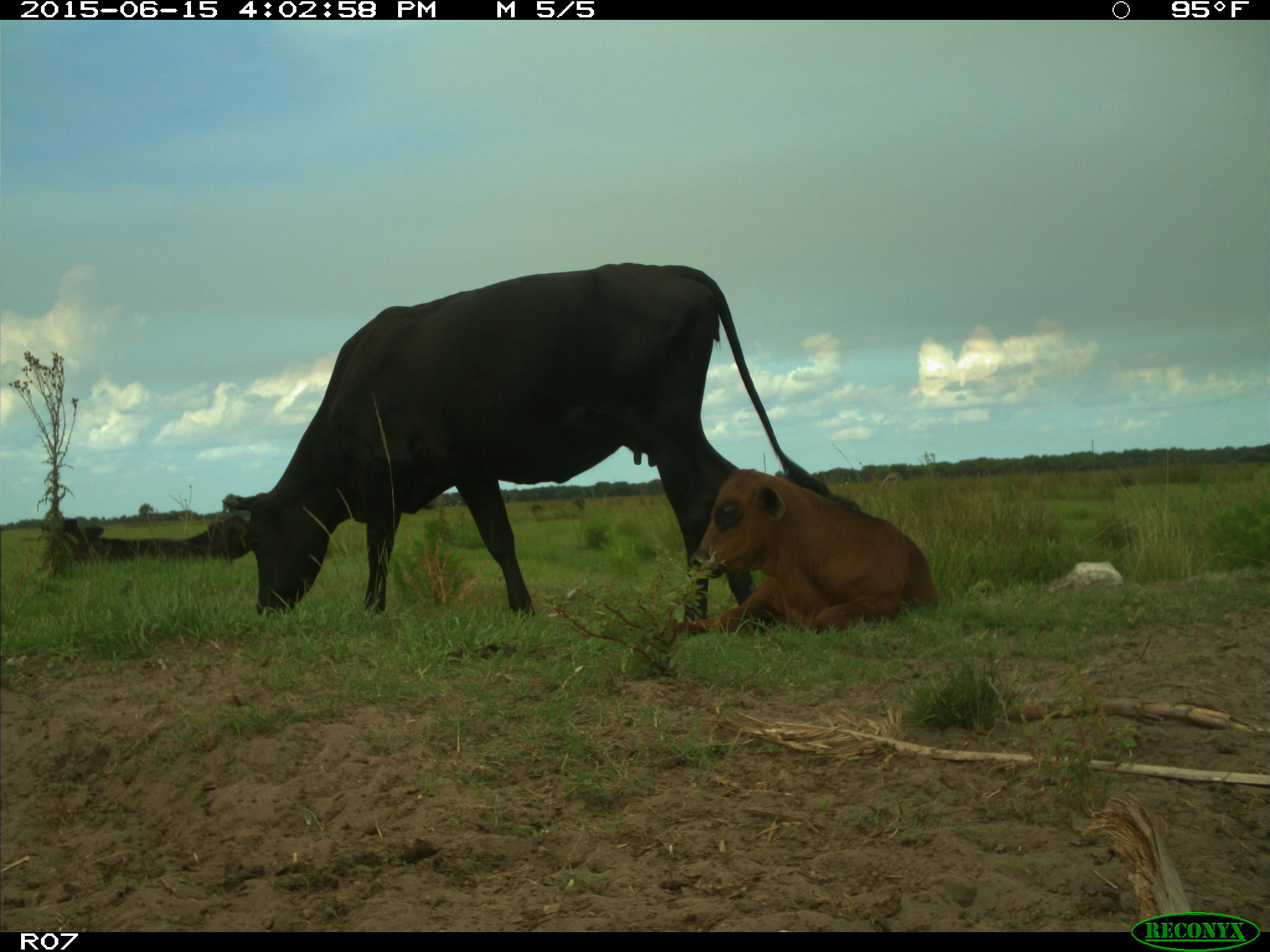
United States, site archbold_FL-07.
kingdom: Animalia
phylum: Chordata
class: Mammalia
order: Artiodactyla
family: Bovidae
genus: Bos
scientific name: Bos taurus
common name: domestic cow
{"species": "Bos taurus (domestic cow)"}